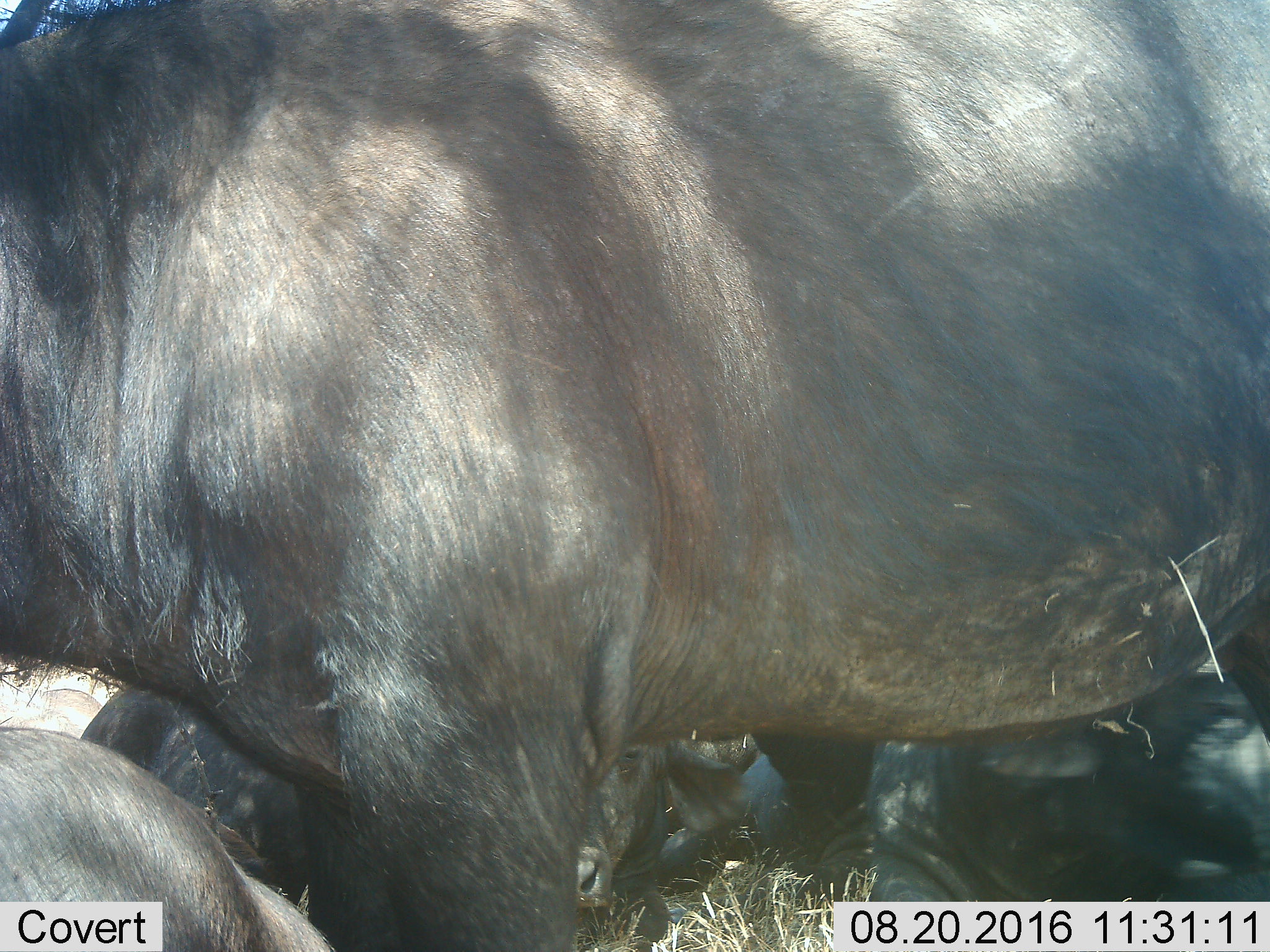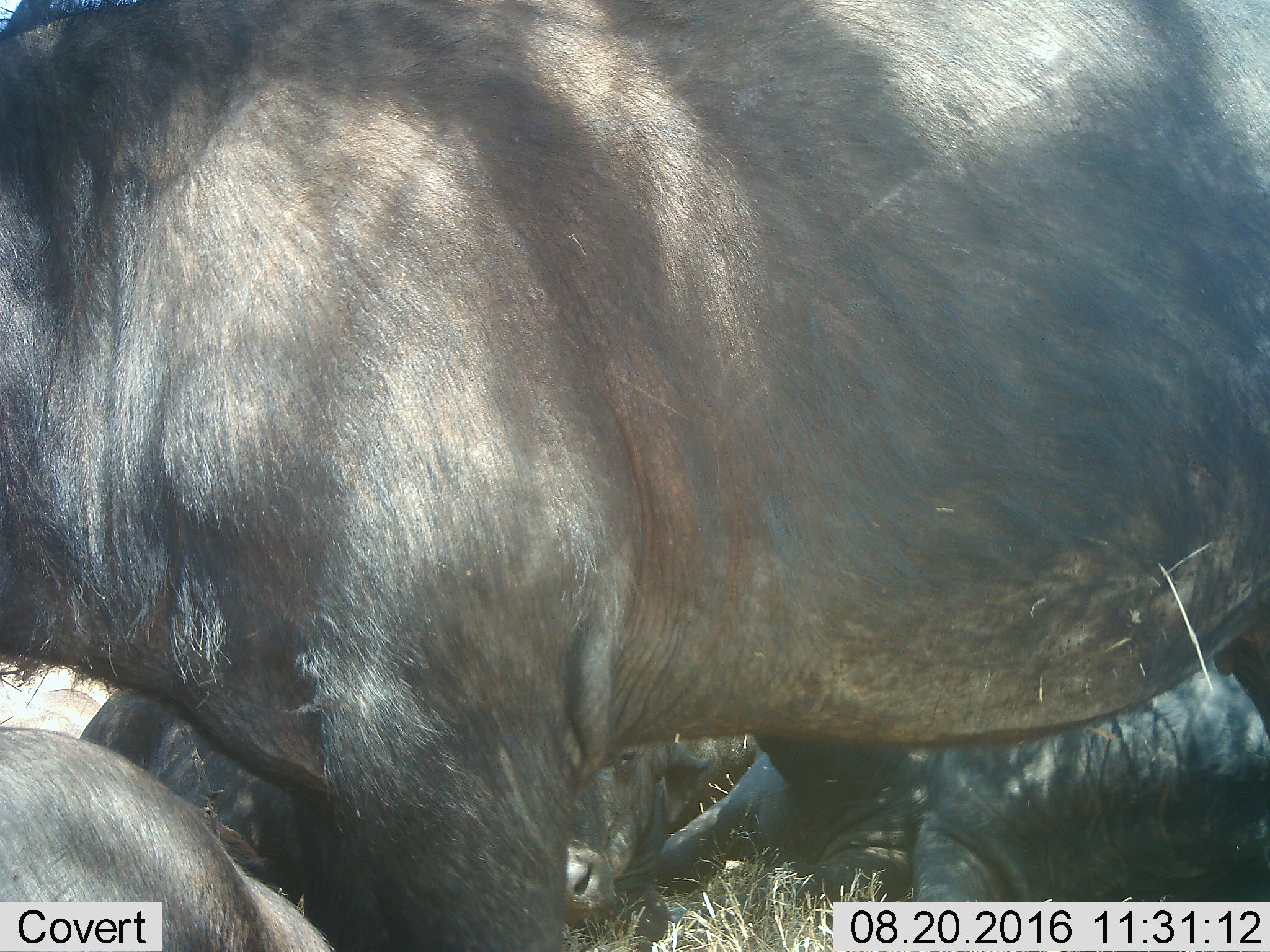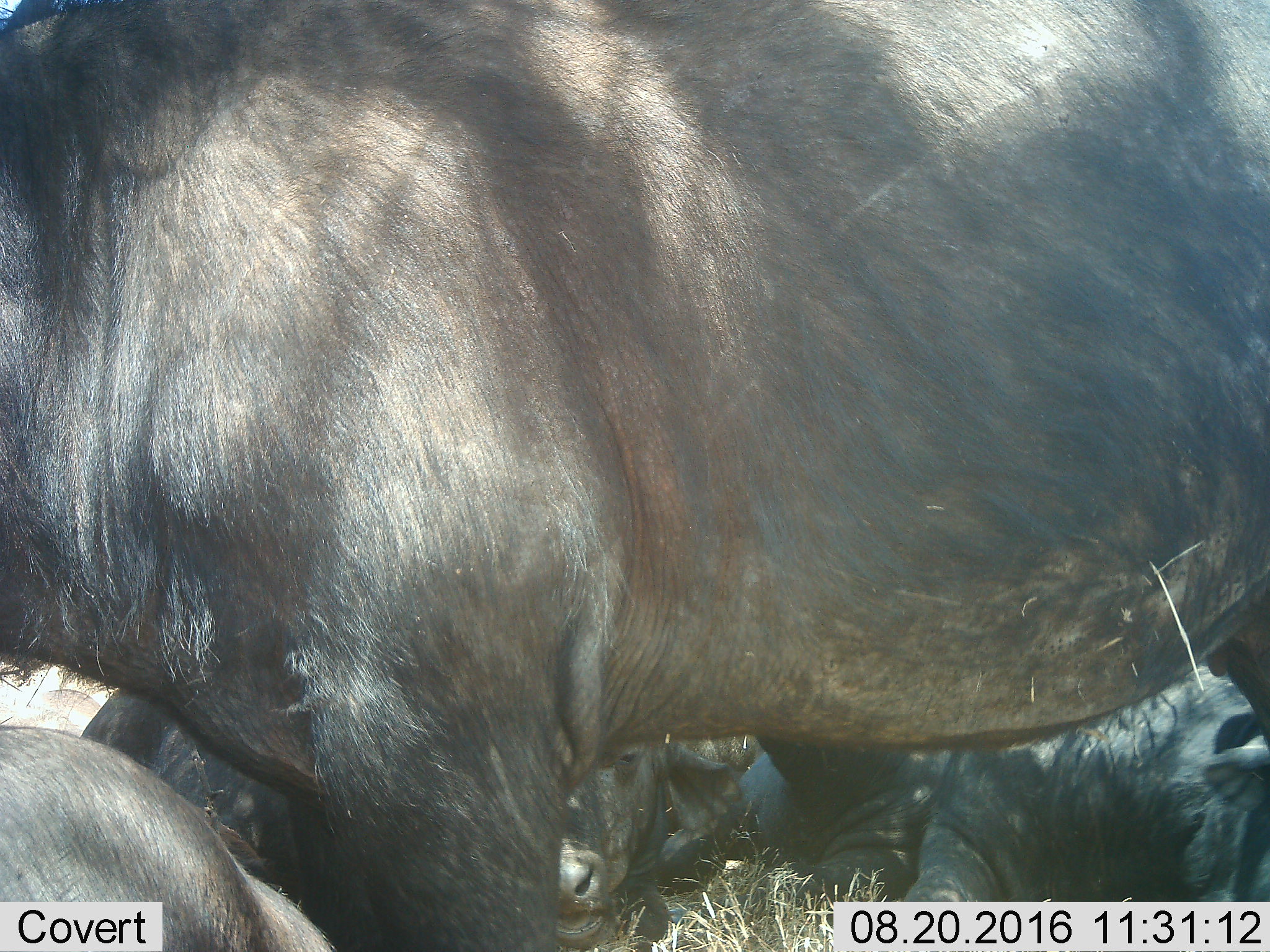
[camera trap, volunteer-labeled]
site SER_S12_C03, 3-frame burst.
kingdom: Animalia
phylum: Chordata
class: Mammalia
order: Artiodactyla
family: Bovidae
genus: Syncerus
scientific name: Syncerus caffer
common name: african buffalo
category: buffalo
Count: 4.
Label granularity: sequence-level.